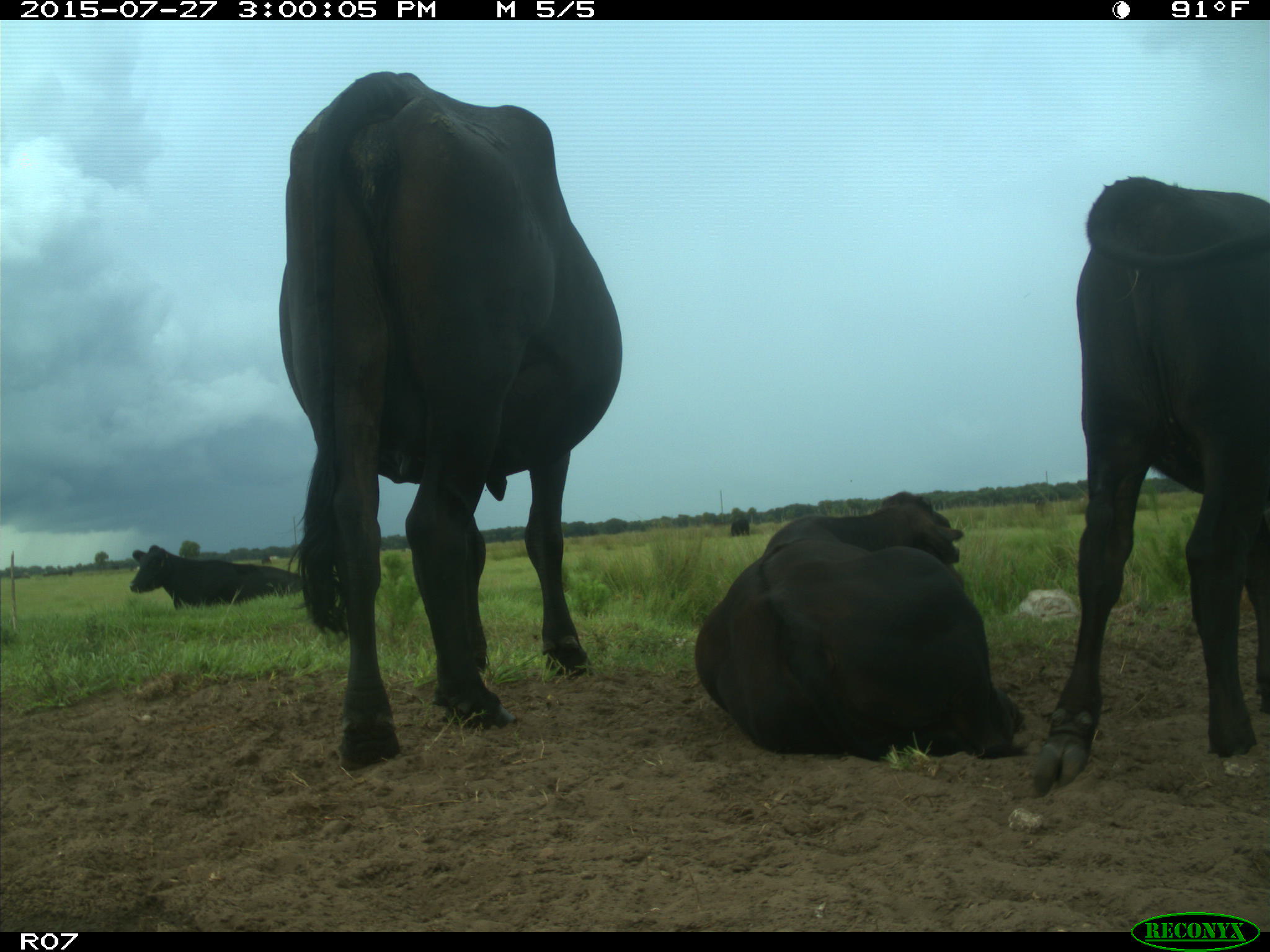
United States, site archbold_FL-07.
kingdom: Animalia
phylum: Chordata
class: Mammalia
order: Artiodactyla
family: Bovidae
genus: Bos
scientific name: Bos taurus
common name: domestic cow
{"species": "Bos taurus (domestic cow)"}